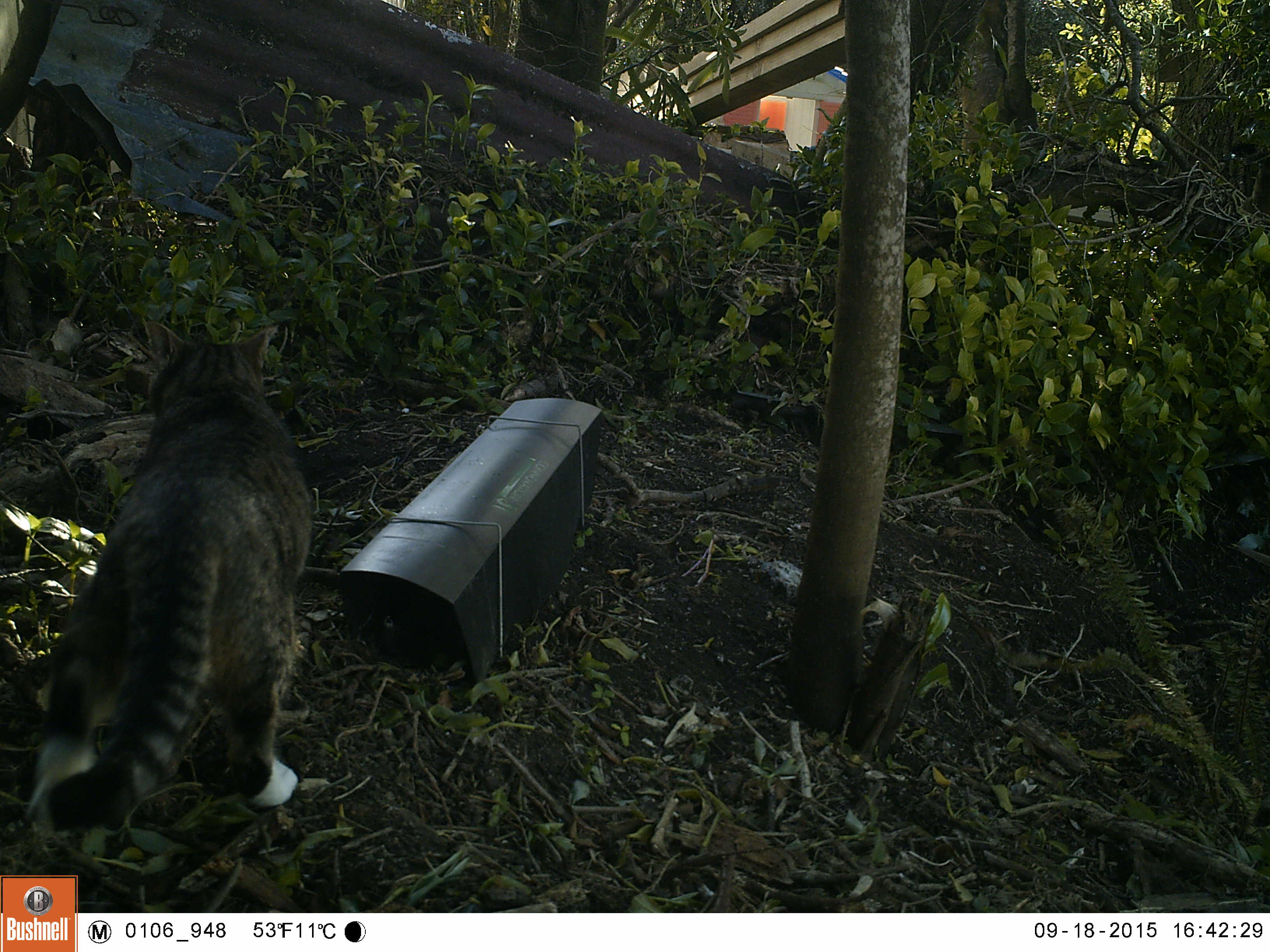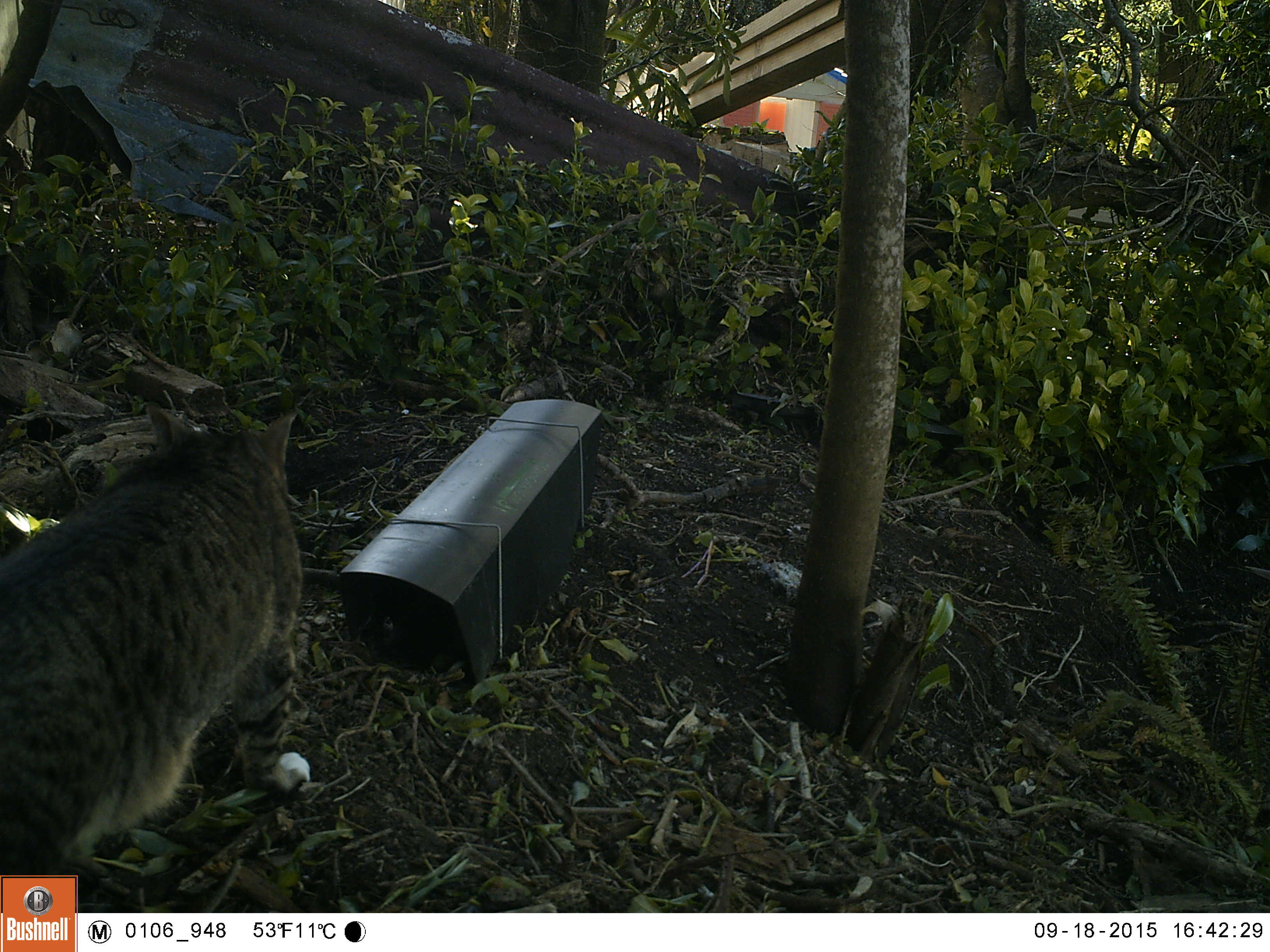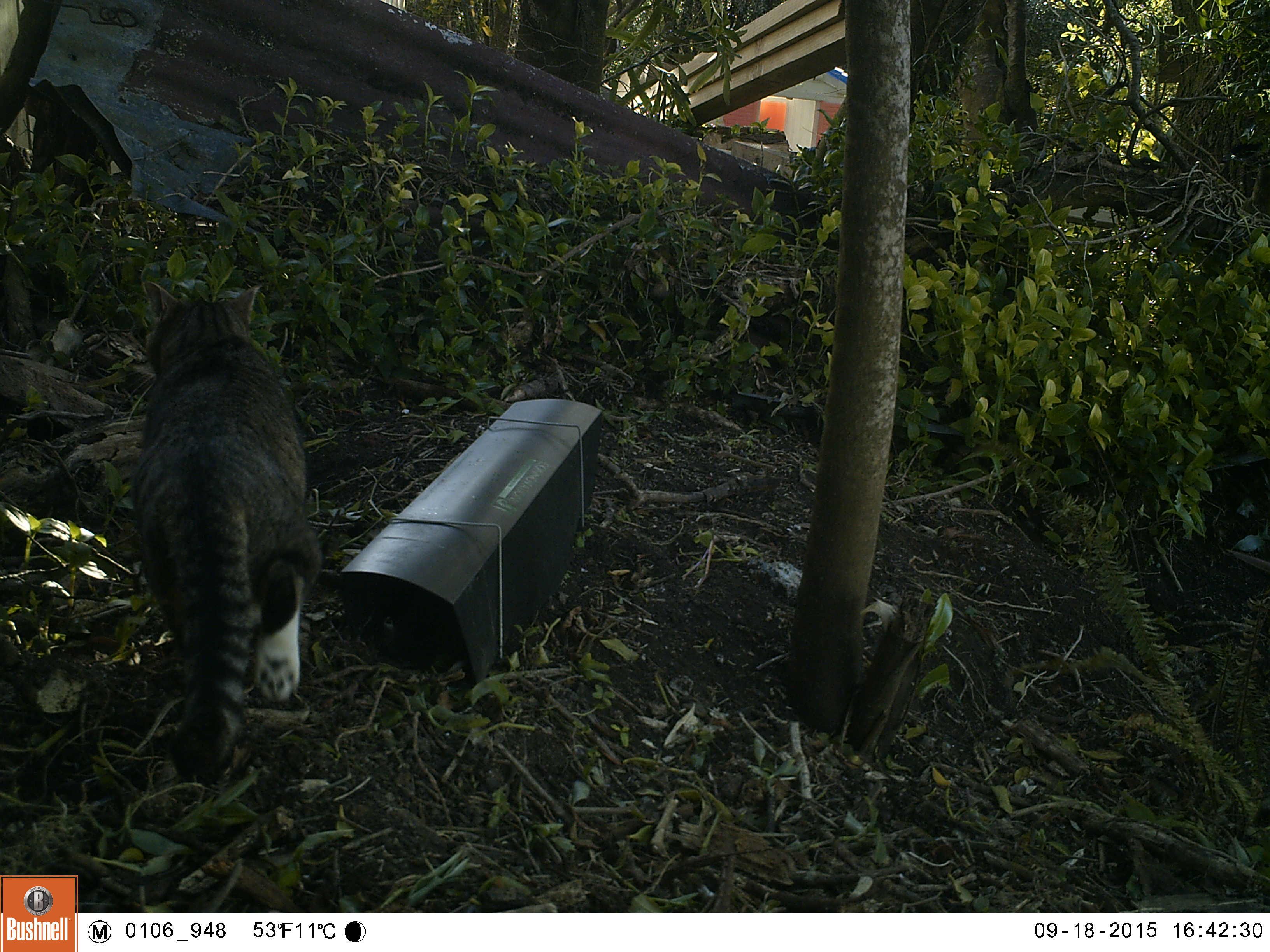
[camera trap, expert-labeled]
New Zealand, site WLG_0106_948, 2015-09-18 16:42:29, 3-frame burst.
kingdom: Animalia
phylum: Chordata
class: Mammalia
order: Carnivora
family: Felidae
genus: Felis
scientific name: Felis catus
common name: domestic cat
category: cat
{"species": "cat (domestic cat) (Felis catus)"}